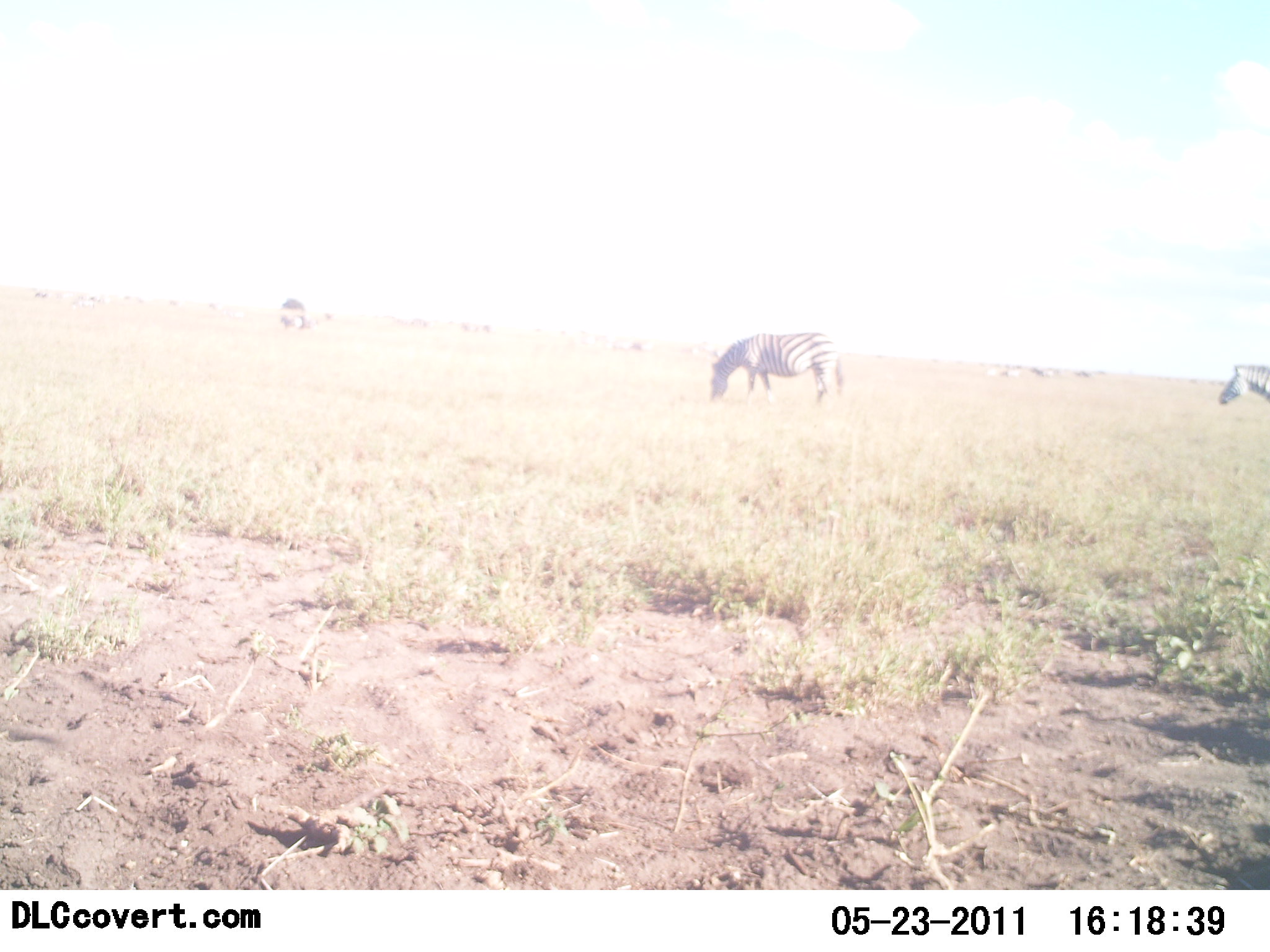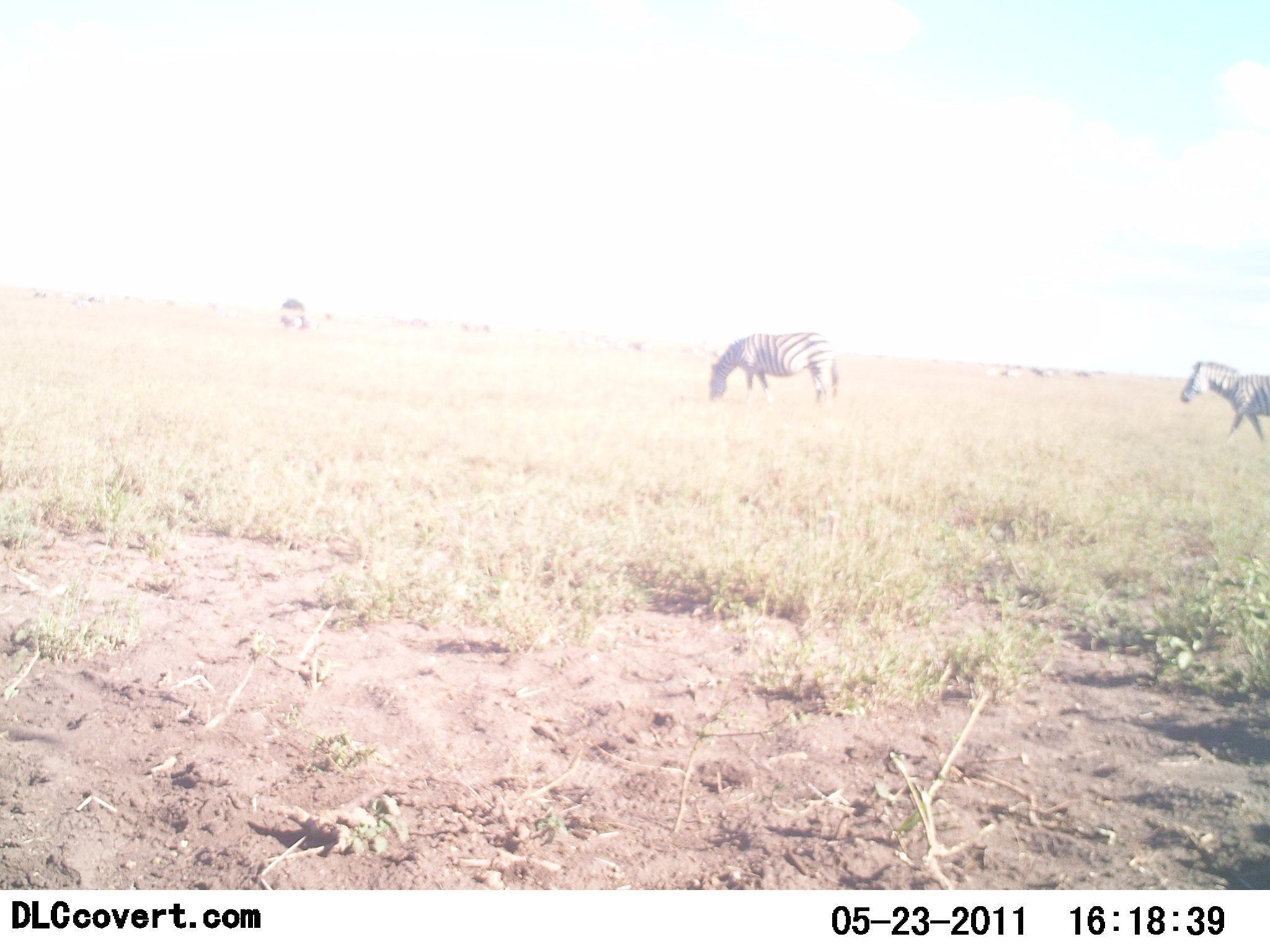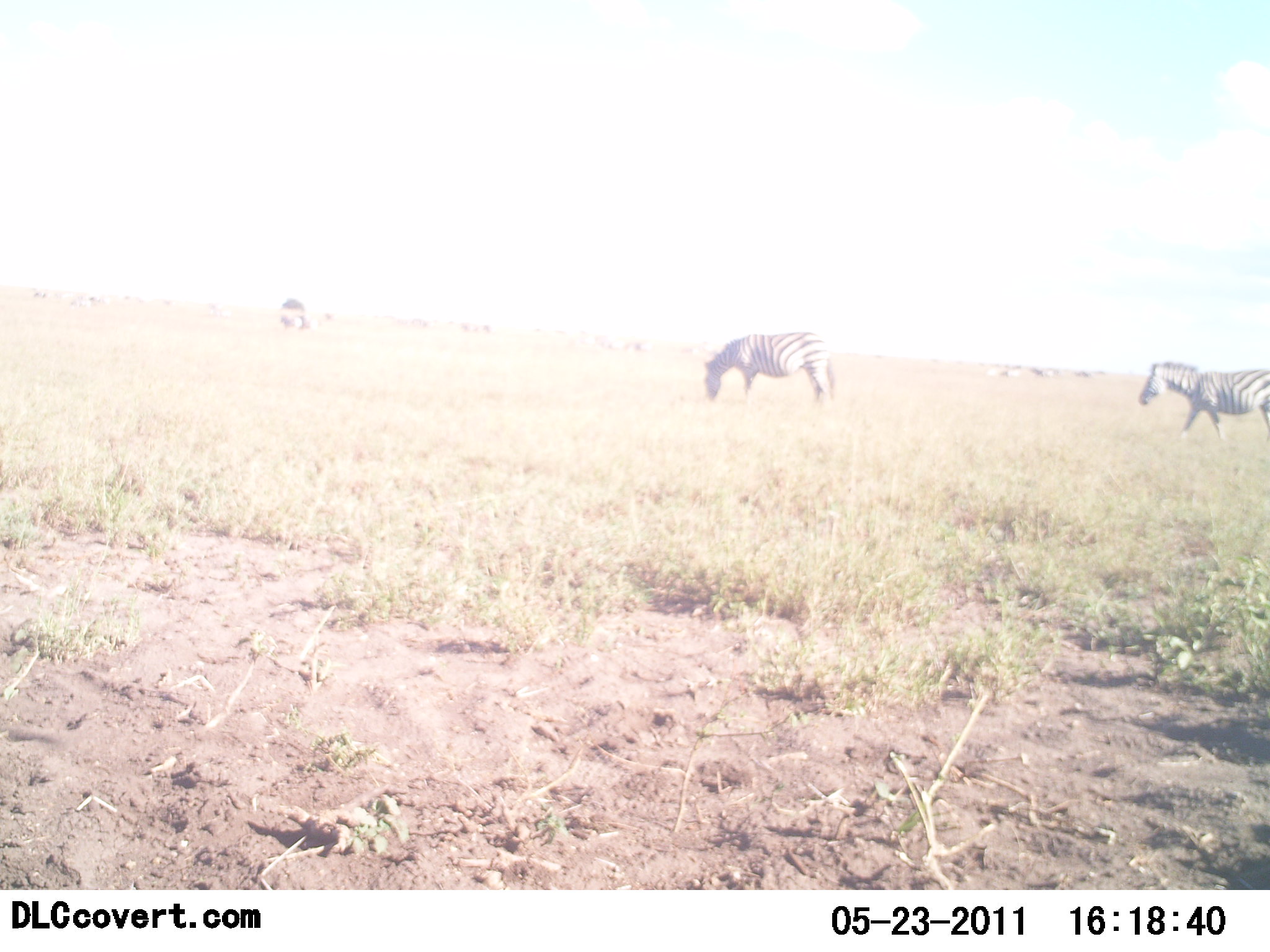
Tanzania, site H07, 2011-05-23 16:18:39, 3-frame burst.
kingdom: Animalia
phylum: Chordata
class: Mammalia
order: Perissodactyla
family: Equidae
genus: Equus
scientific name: Equus quagga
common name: plains zebra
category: zebra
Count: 2.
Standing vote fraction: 18%.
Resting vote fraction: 0%.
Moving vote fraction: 64%.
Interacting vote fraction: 0%.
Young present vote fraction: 0%.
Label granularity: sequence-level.